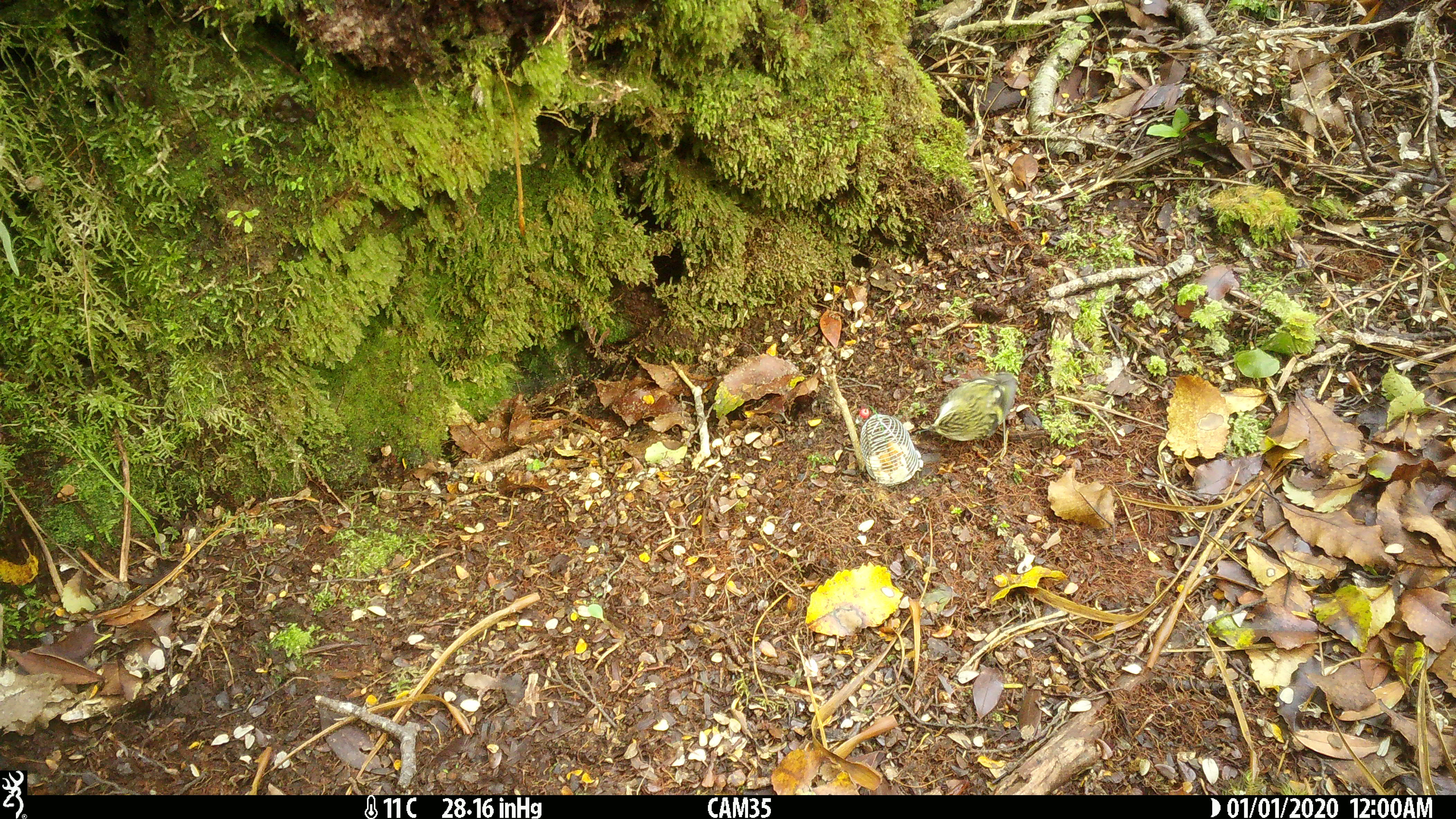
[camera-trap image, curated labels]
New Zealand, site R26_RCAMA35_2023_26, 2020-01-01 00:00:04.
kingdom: Animalia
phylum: Chordata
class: Aves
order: Passeriformes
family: Acanthisittidae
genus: Acanthisitta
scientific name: Acanthisitta chloris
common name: rifleman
Rifleman (Acanthisitta chloris).